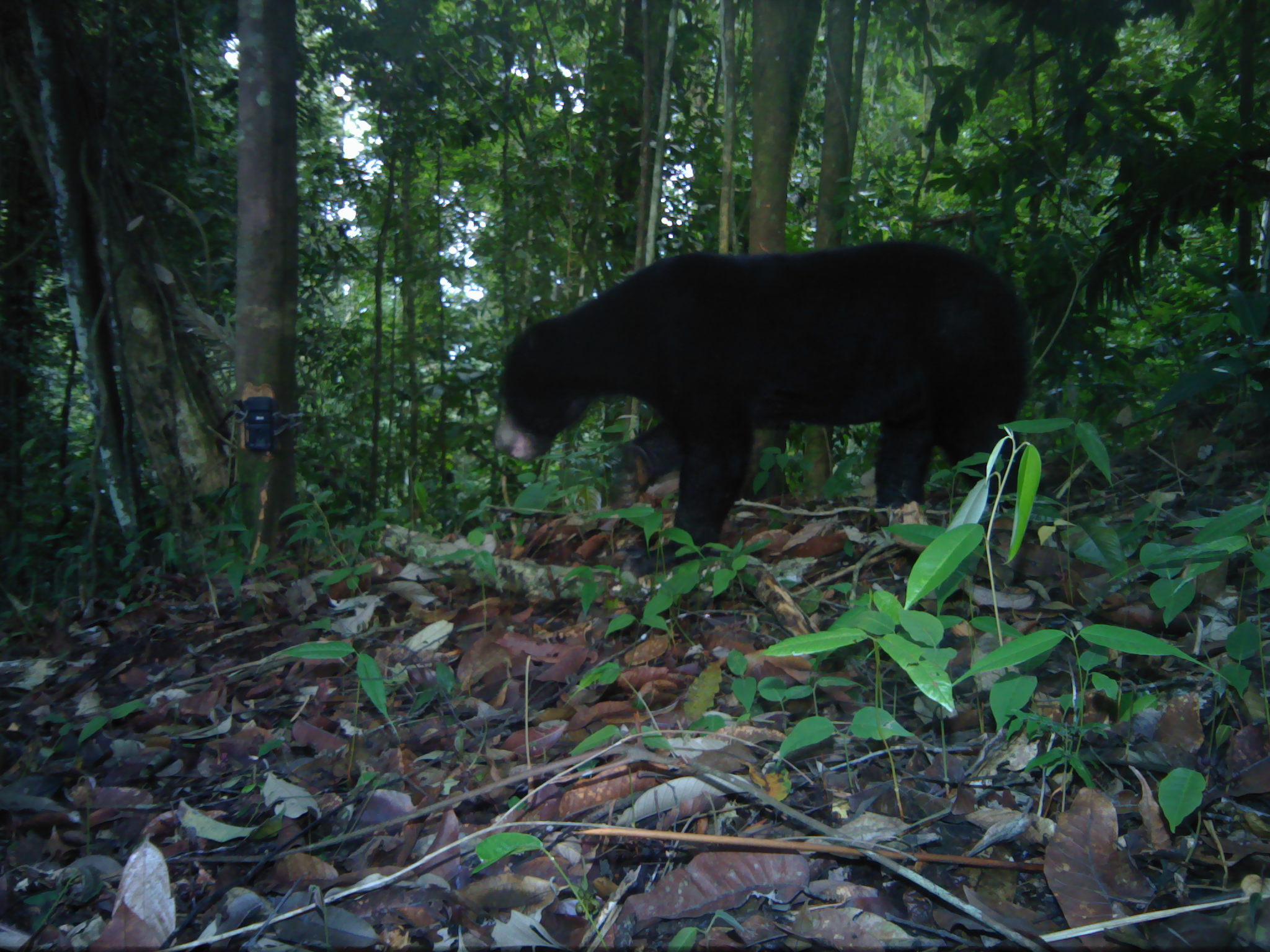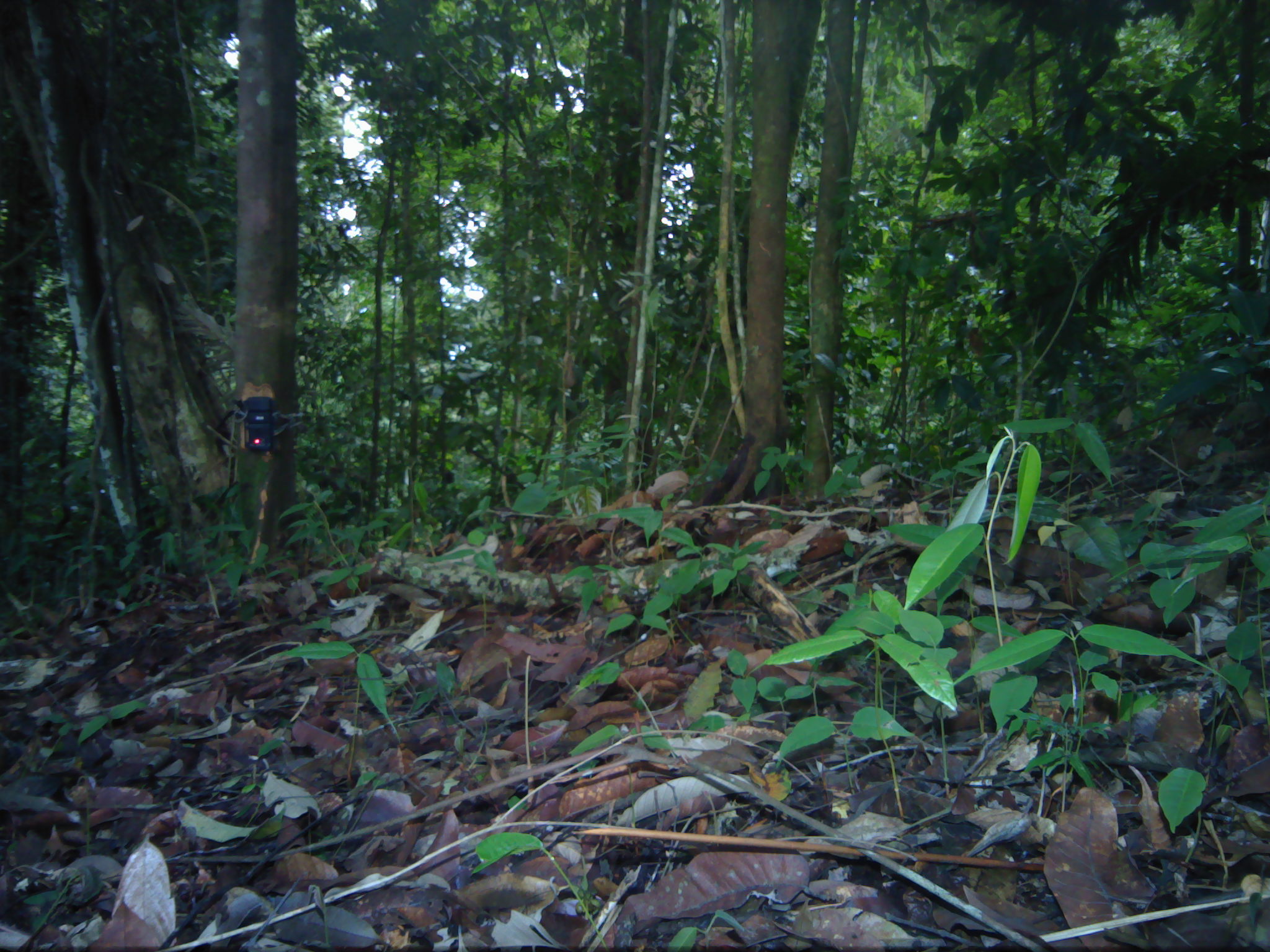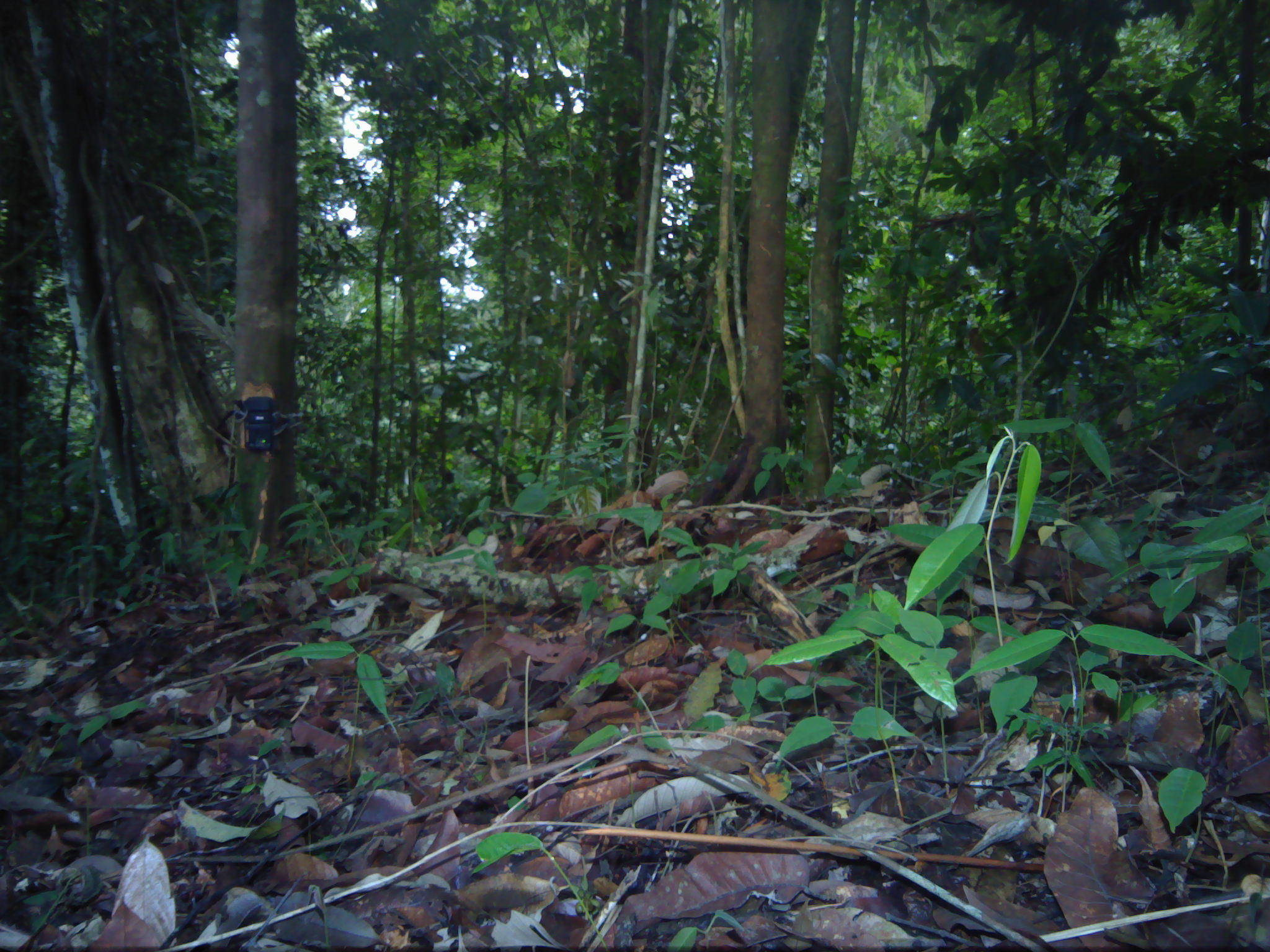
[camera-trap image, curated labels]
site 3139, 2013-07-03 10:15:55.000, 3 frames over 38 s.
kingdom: Animalia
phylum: Chordata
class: Mammalia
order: Carnivora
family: Ursidae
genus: Helarctos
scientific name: Helarctos malayanus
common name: sun bear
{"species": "Helarctos malayanus (sun bear)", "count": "1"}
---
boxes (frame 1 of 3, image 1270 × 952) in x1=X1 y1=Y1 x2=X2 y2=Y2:
helarctos malayanus: x1=490 y1=238 x2=1034 y2=580